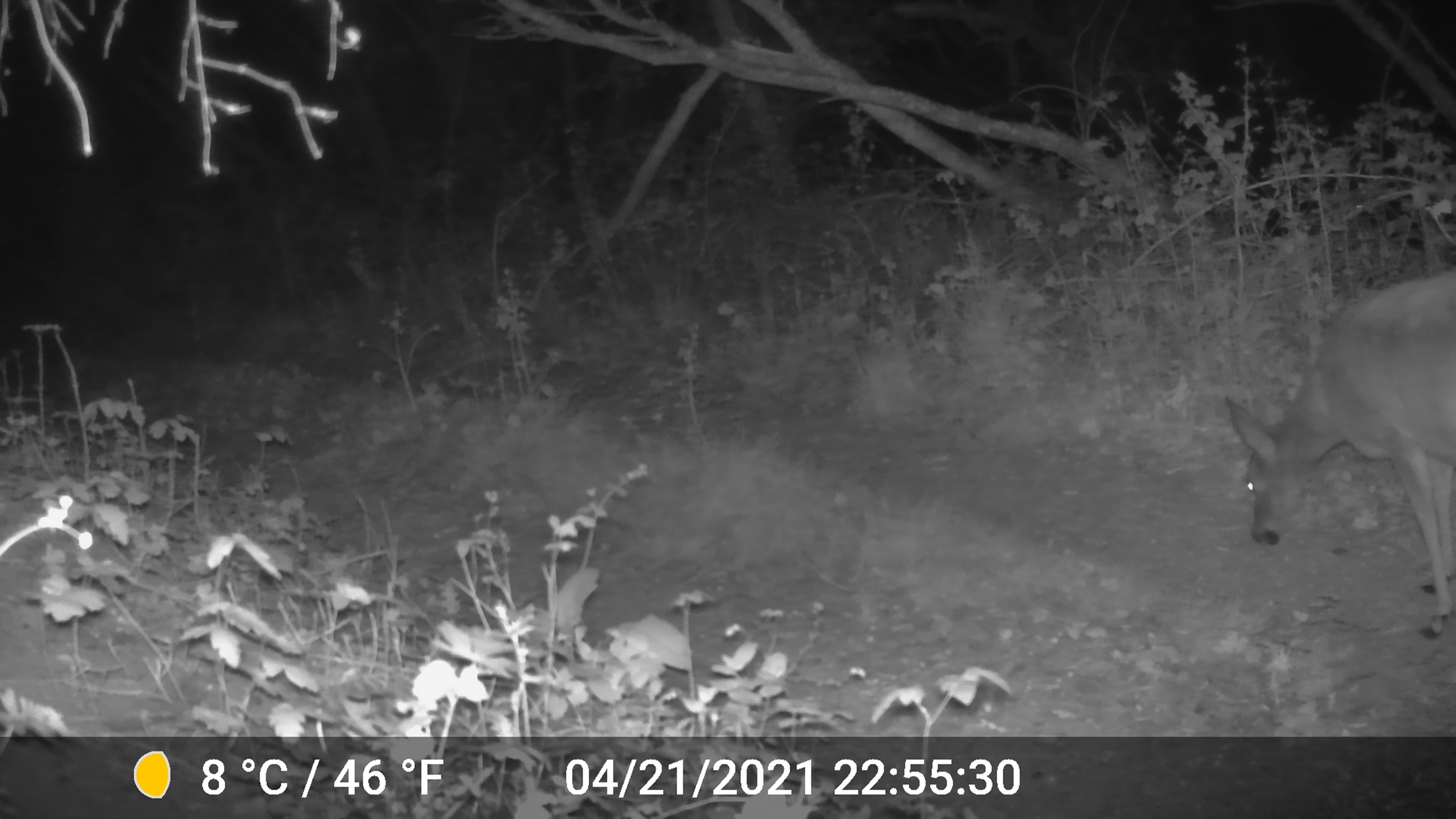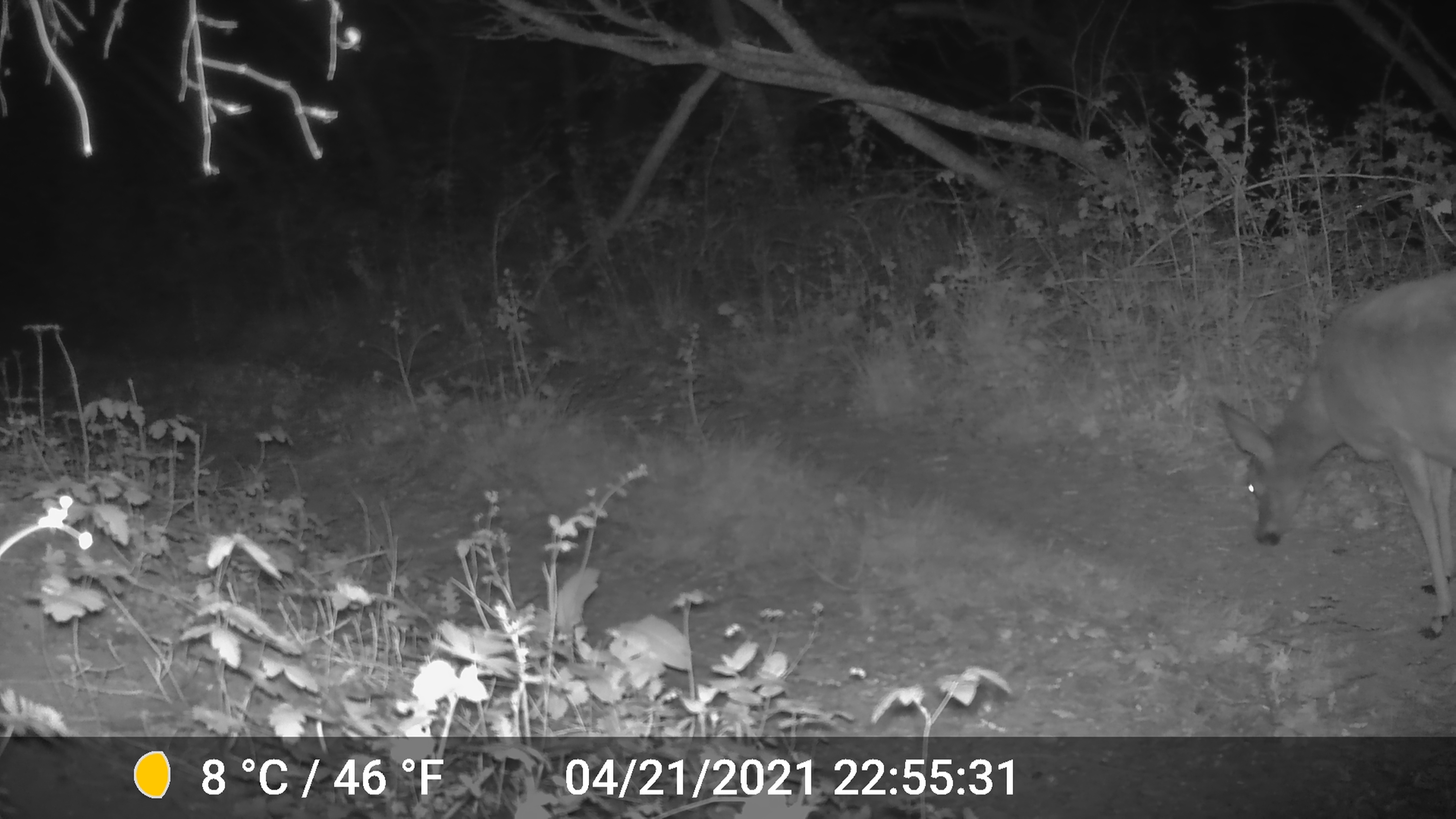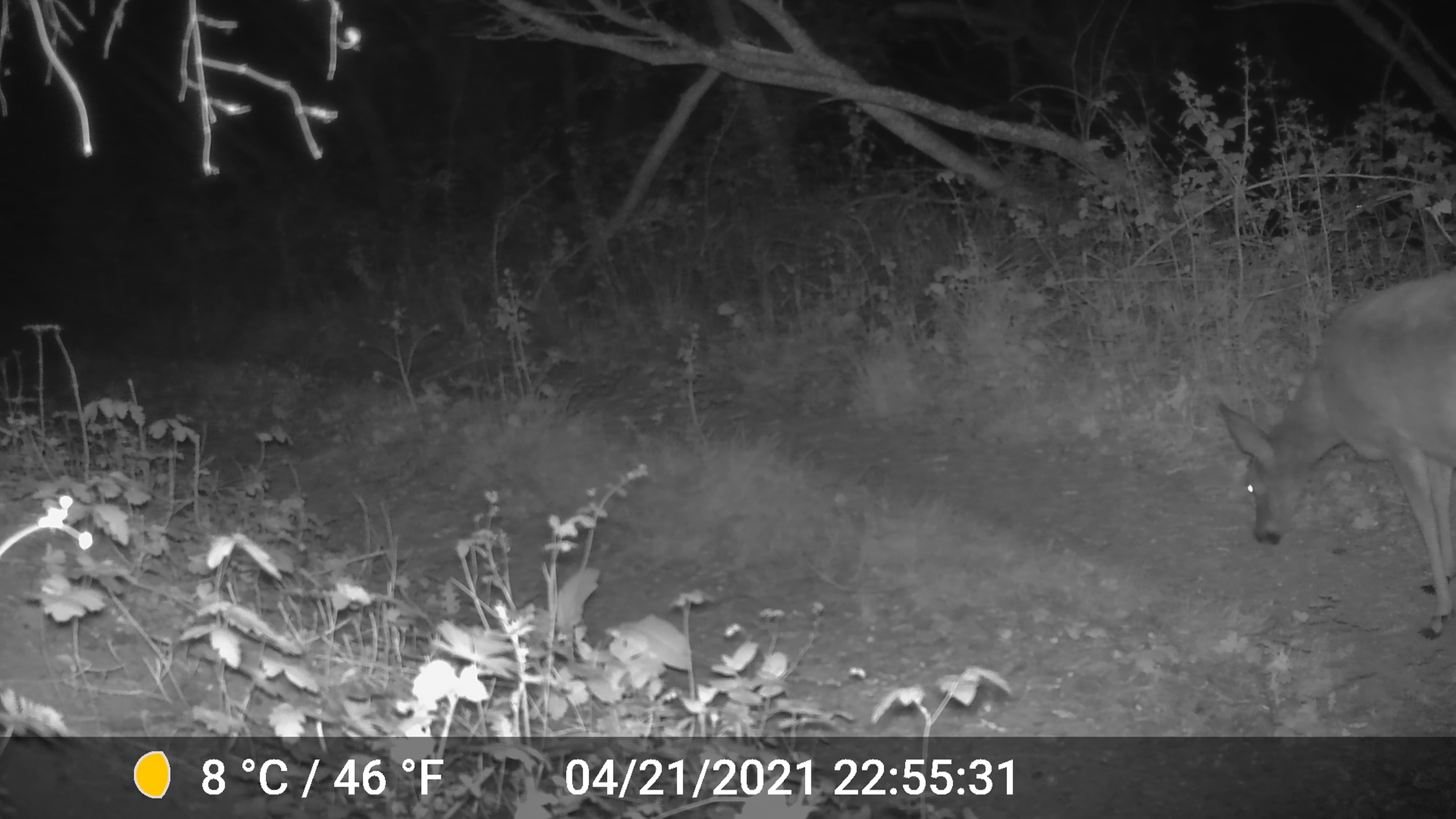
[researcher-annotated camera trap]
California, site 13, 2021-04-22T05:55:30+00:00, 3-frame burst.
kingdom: Animalia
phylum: Chordata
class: Mammalia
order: Artiodactyla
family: Cervidae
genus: Odocoileus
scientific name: Odocoileus hemionus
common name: mule deer